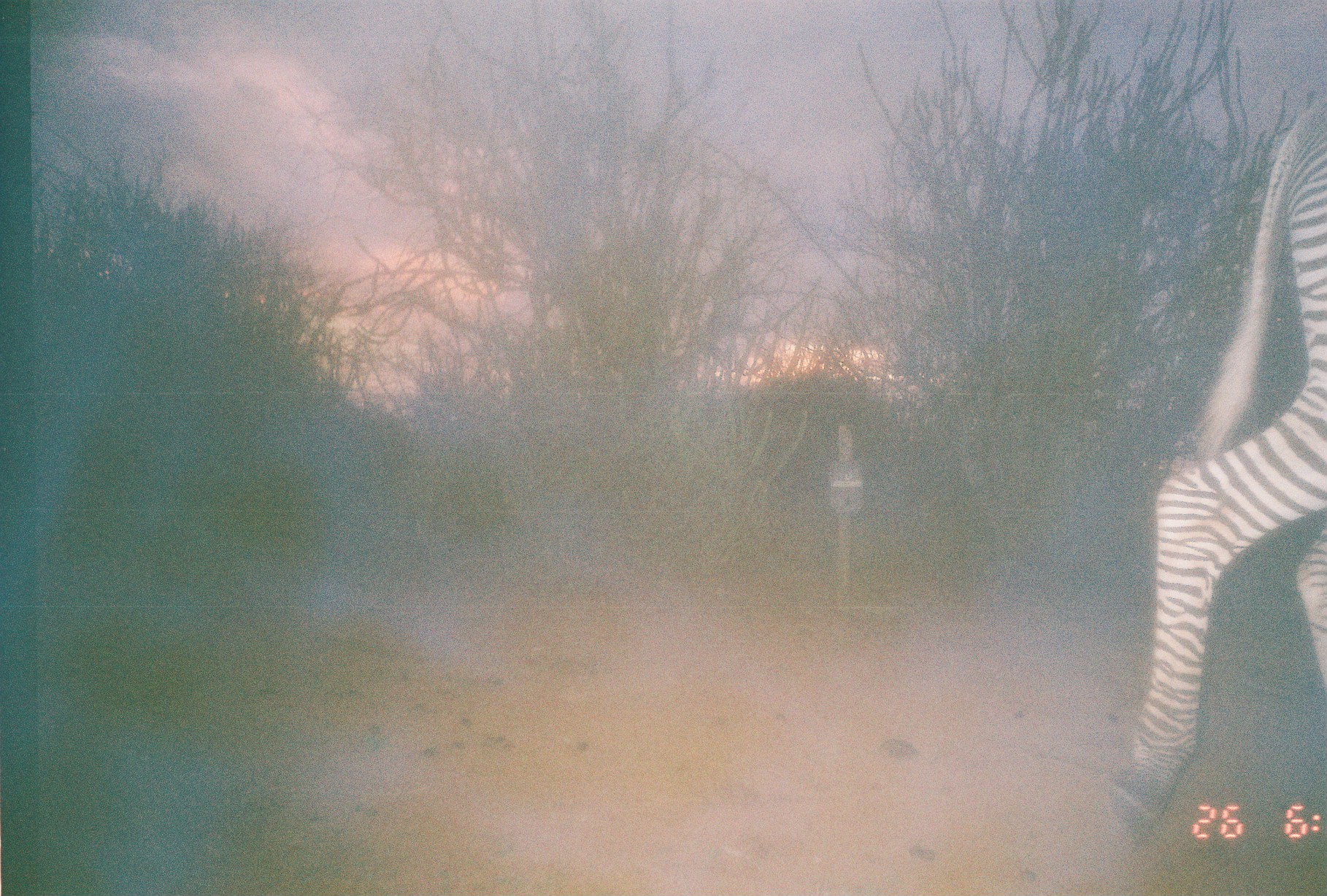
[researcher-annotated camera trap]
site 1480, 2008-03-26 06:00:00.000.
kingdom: Animalia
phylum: Chordata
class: Mammalia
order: Perissodactyla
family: Equidae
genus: Equus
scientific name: Equus grevyi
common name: grévy's zebra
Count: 1.